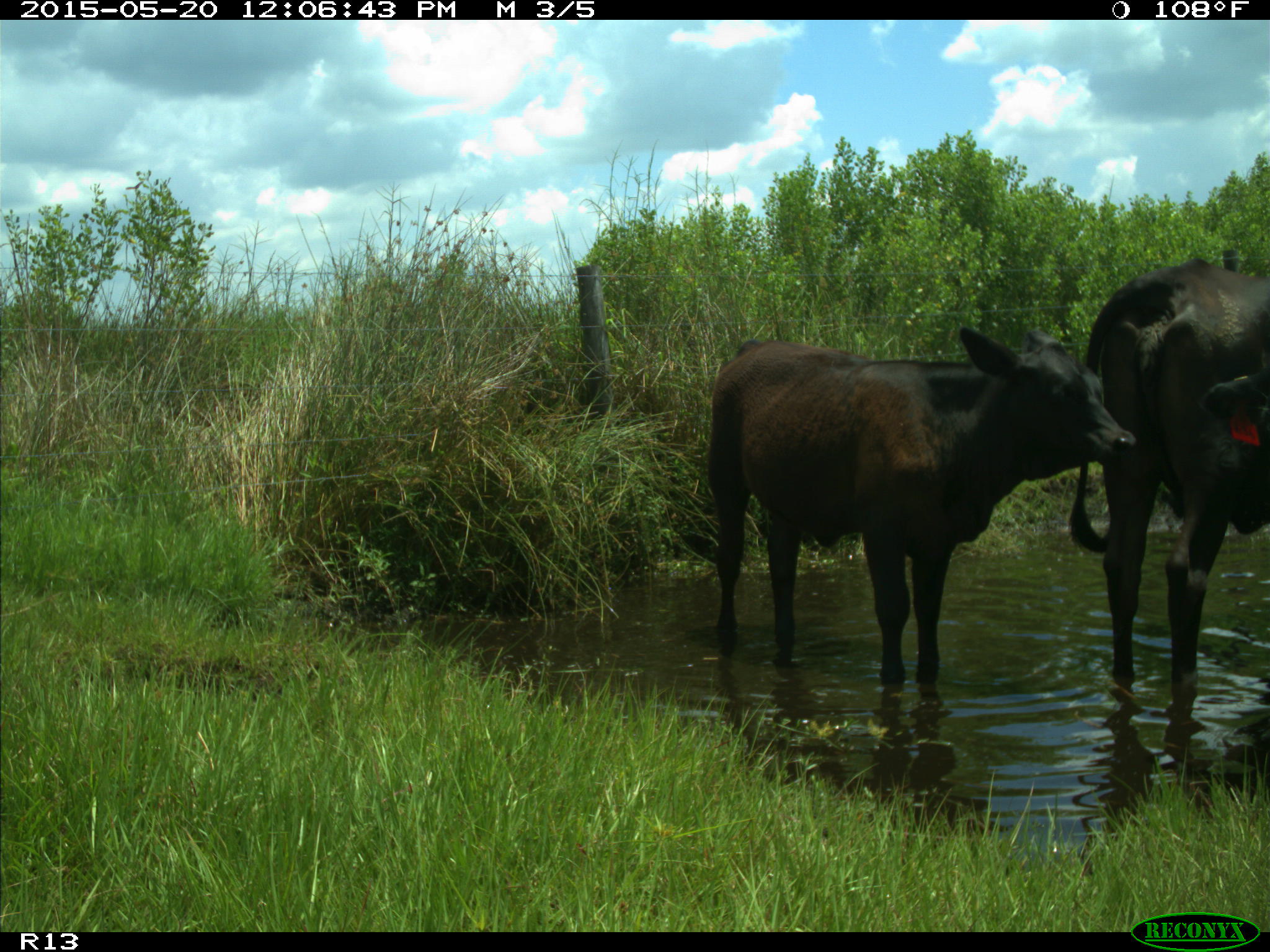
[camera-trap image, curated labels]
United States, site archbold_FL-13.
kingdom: Animalia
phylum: Chordata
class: Mammalia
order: Artiodactyla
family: Bovidae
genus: Bos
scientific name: Bos taurus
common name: domestic cow